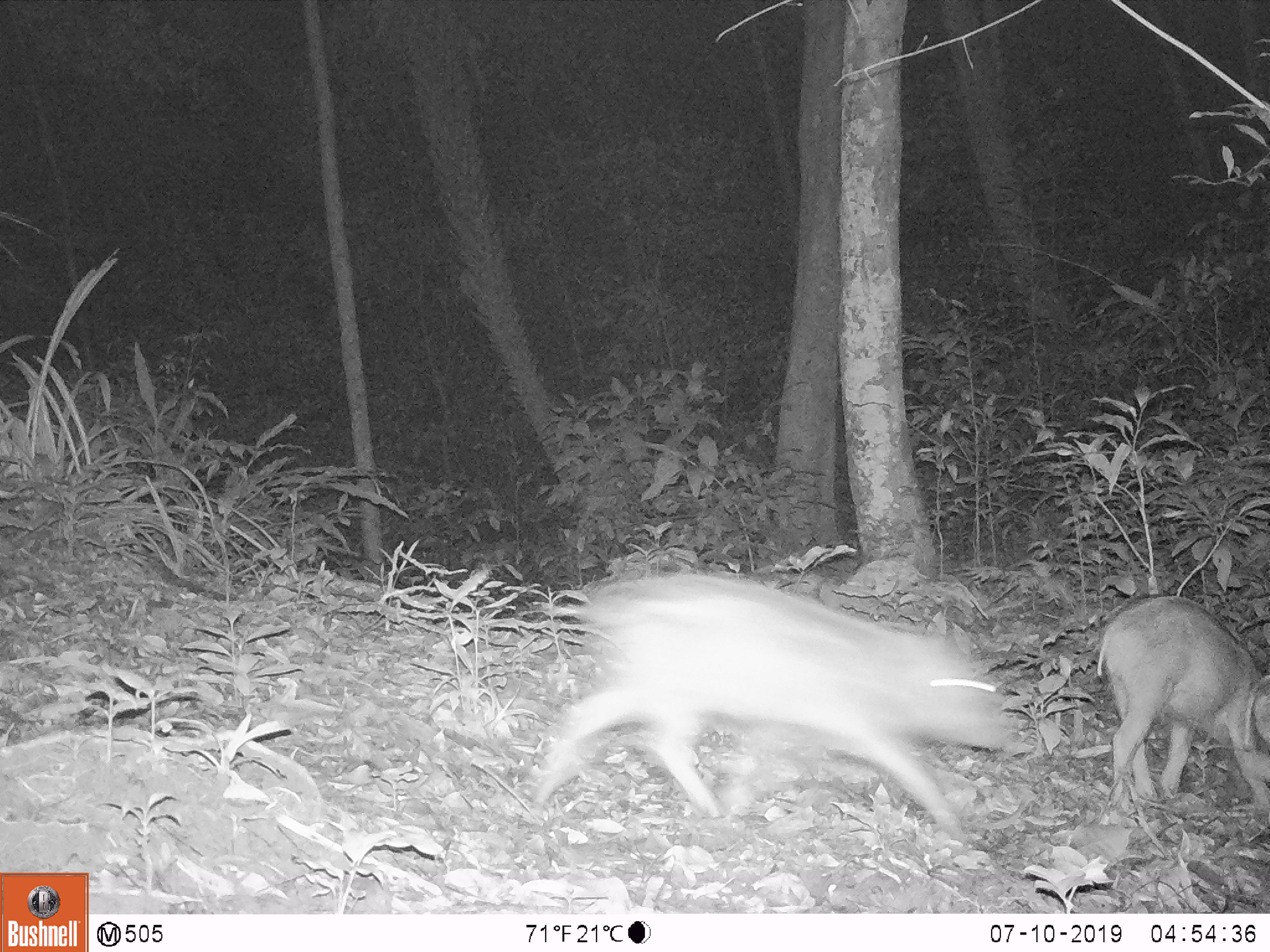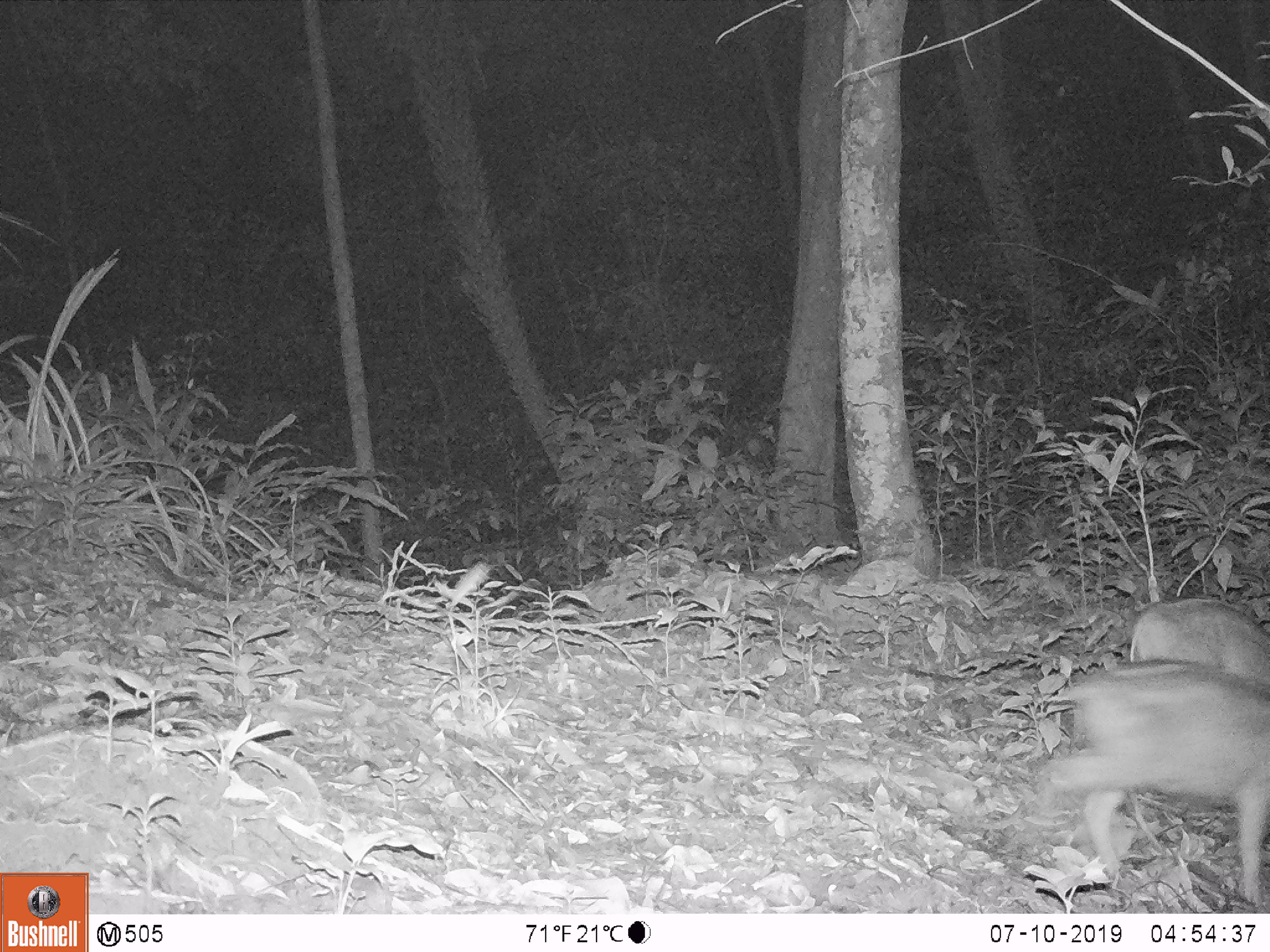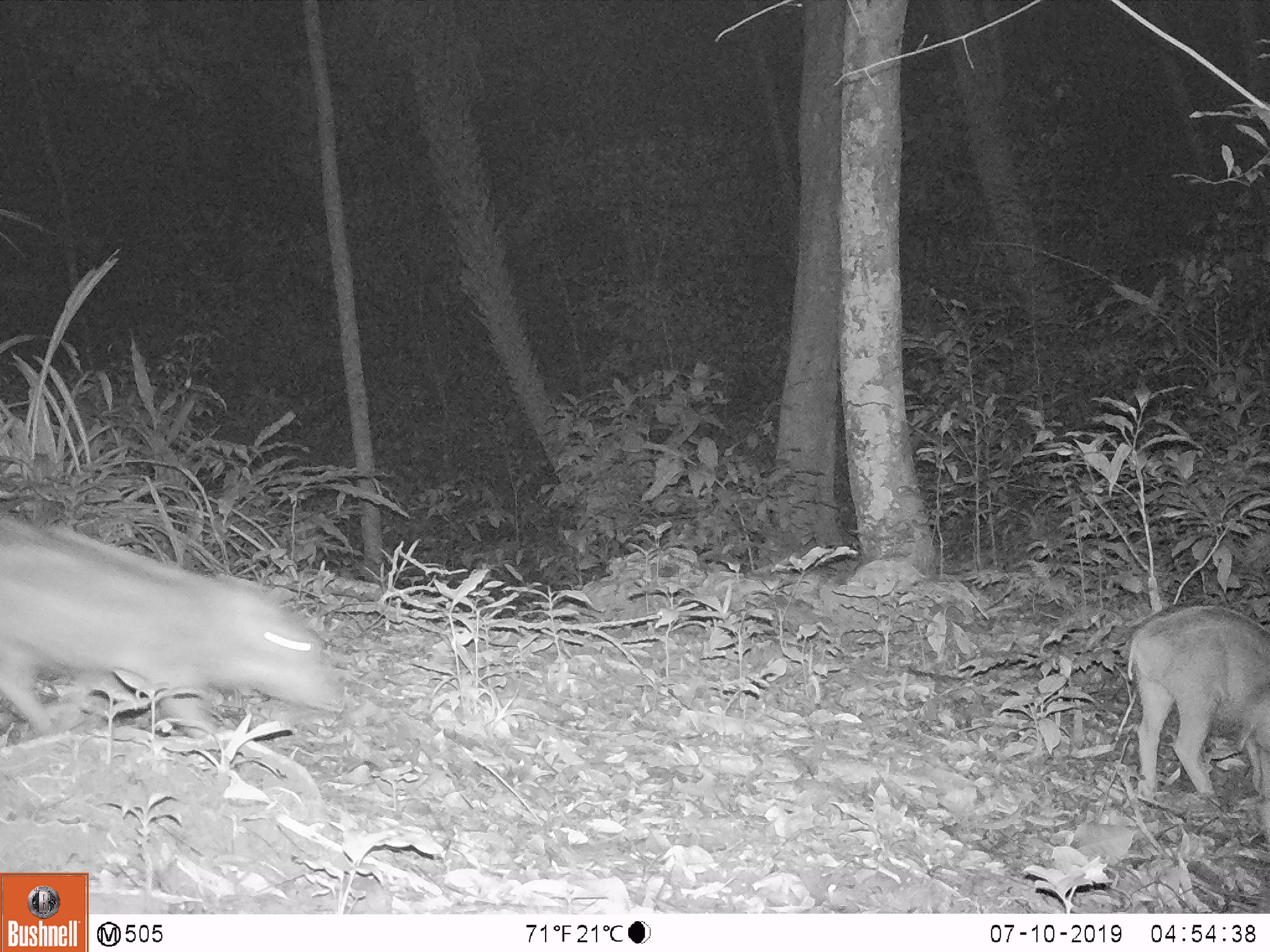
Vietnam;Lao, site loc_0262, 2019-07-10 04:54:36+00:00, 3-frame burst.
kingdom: Animalia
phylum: Chordata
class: Mammalia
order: Artiodactyla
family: Suidae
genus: Sus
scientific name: Sus scrofa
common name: eurasian wild pig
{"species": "eurasian wild pig (Sus scrofa)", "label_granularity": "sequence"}